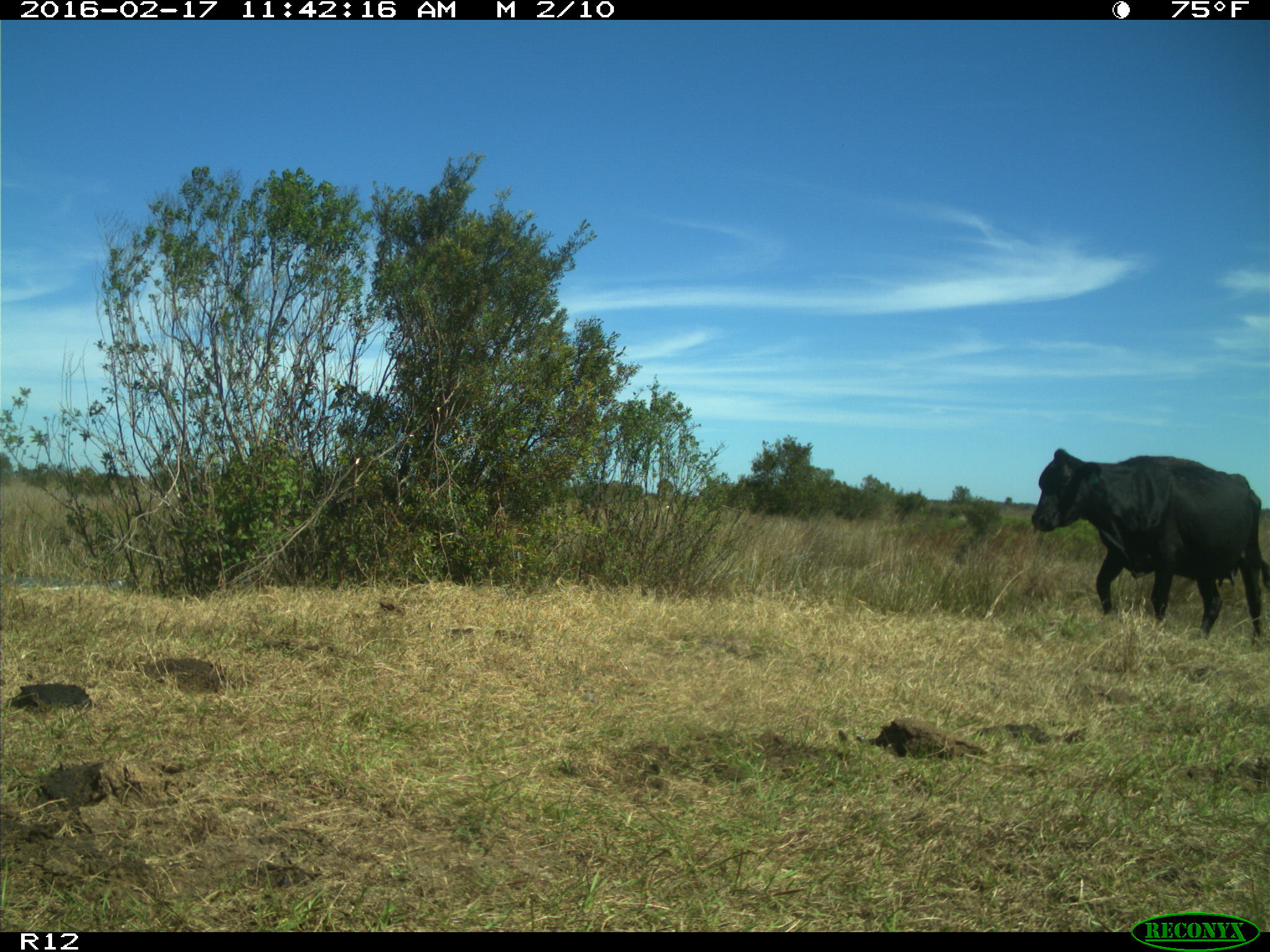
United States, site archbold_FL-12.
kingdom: Animalia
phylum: Chordata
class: Mammalia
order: Artiodactyla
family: Bovidae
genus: Bos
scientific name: Bos taurus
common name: domestic cow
Bos taurus (domestic cow).